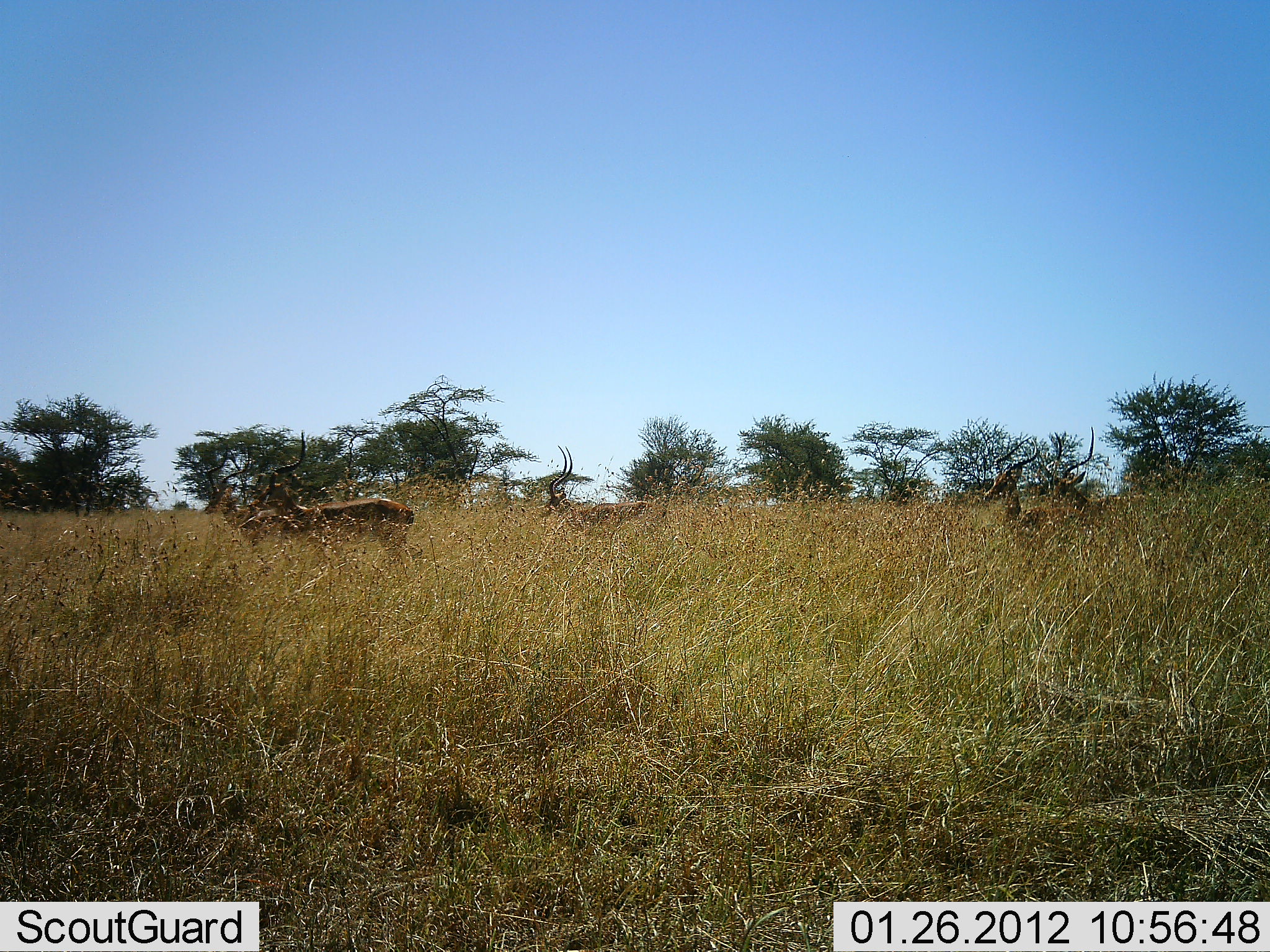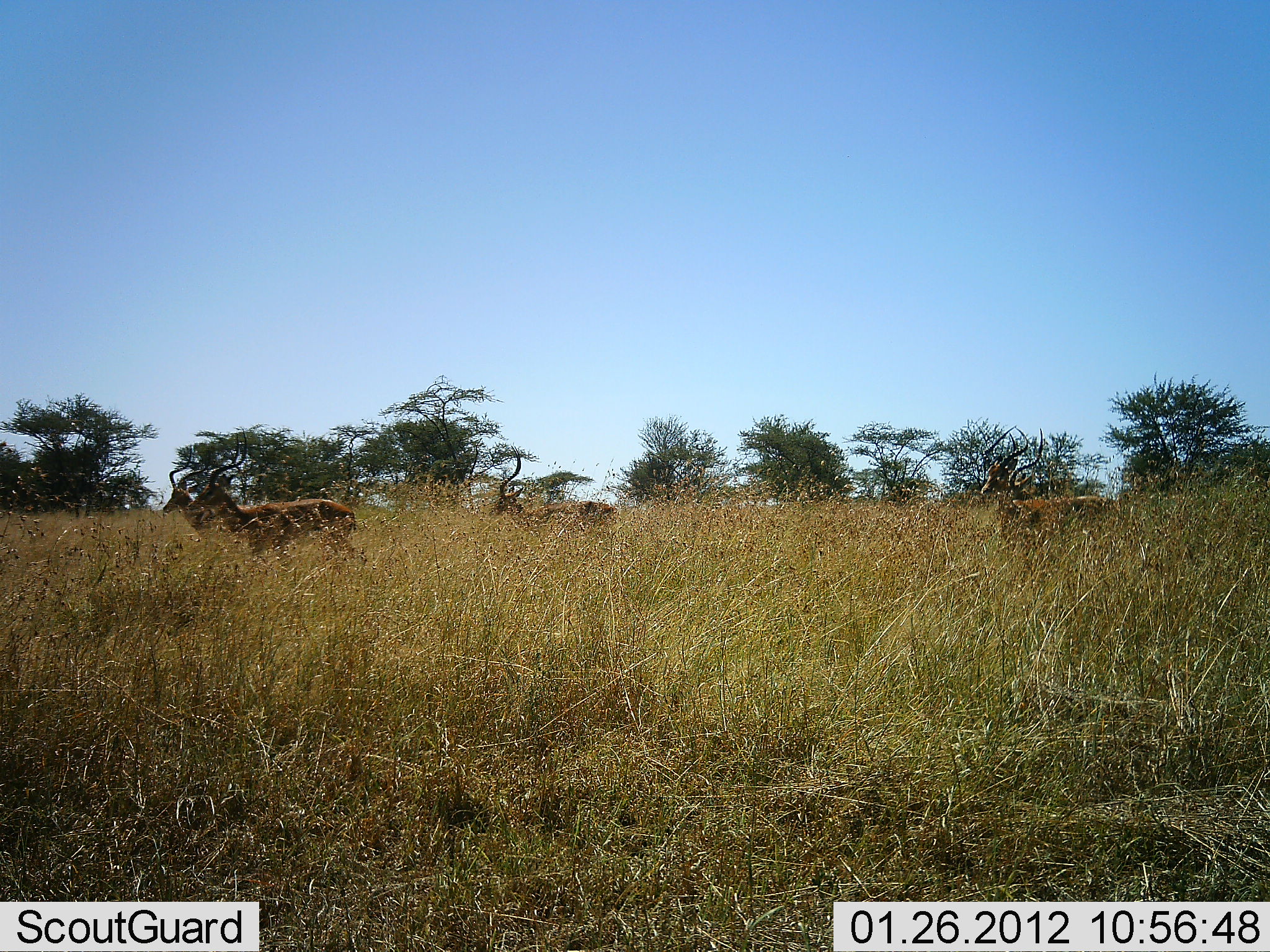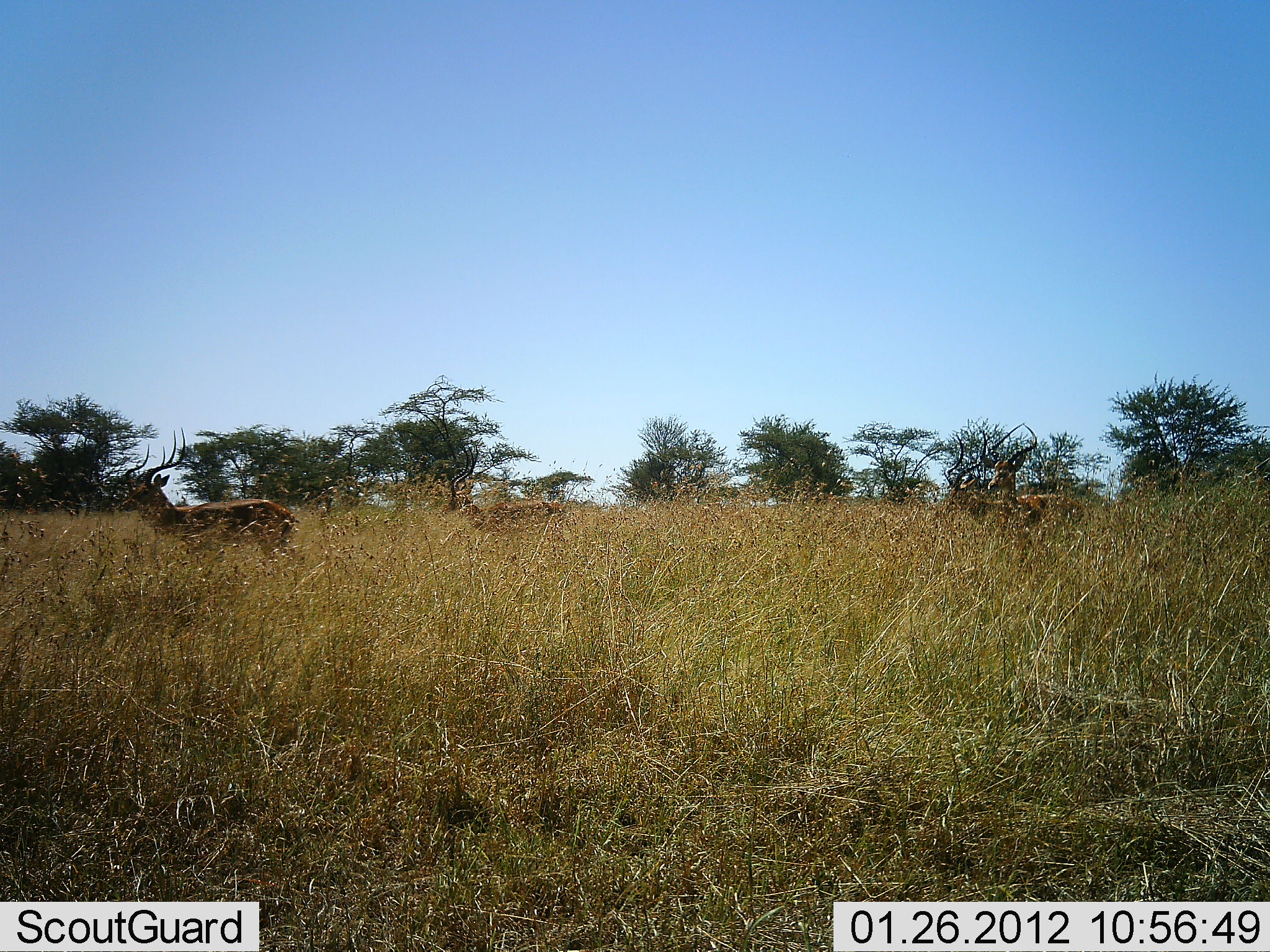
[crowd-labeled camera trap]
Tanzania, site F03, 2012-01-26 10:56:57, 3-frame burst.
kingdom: Animalia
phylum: Chordata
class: Mammalia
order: Artiodactyla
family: Bovidae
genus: Aepyceros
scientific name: Aepyceros melampus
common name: impala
Impala (Aepyceros melampus), count 5. Behavior (volunteer vote fractions): standing 0%, resting 0%, moving 100%, interacting 0%. Young present (vote fraction): 0%. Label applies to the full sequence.